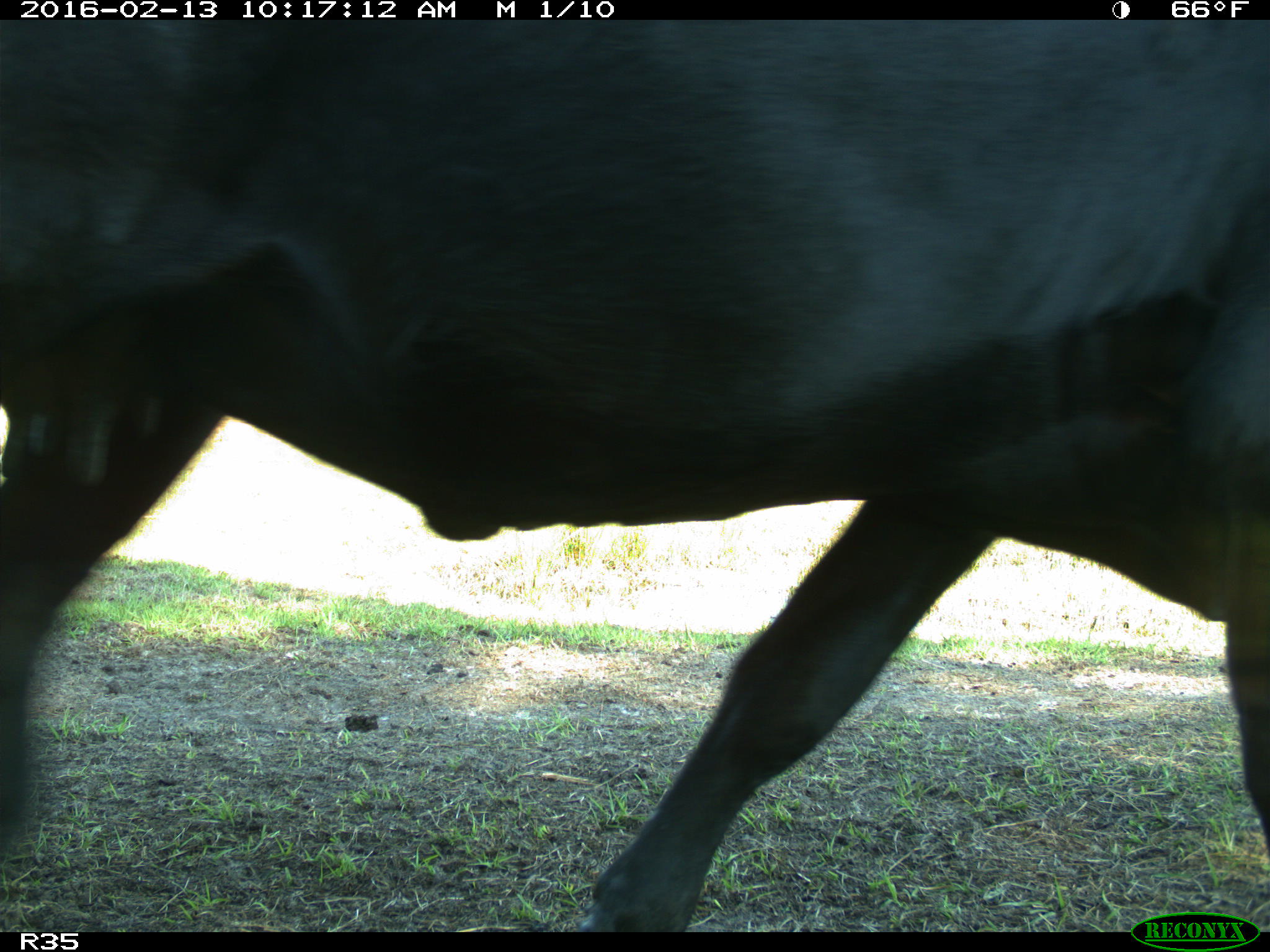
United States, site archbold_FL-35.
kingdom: Animalia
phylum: Chordata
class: Mammalia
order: Artiodactyla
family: Bovidae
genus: Bos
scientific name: Bos taurus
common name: domestic cow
Bos taurus (domestic cow).